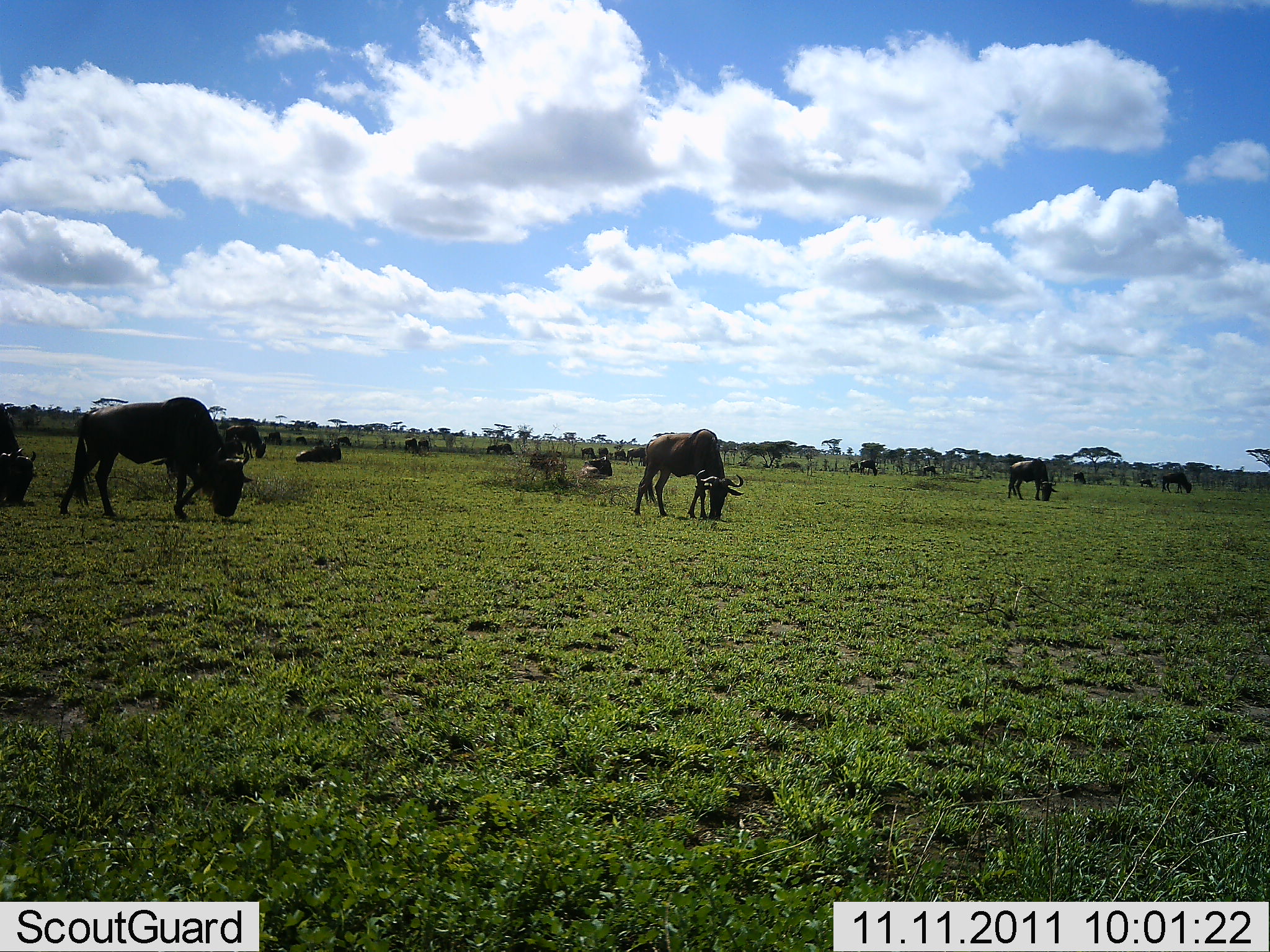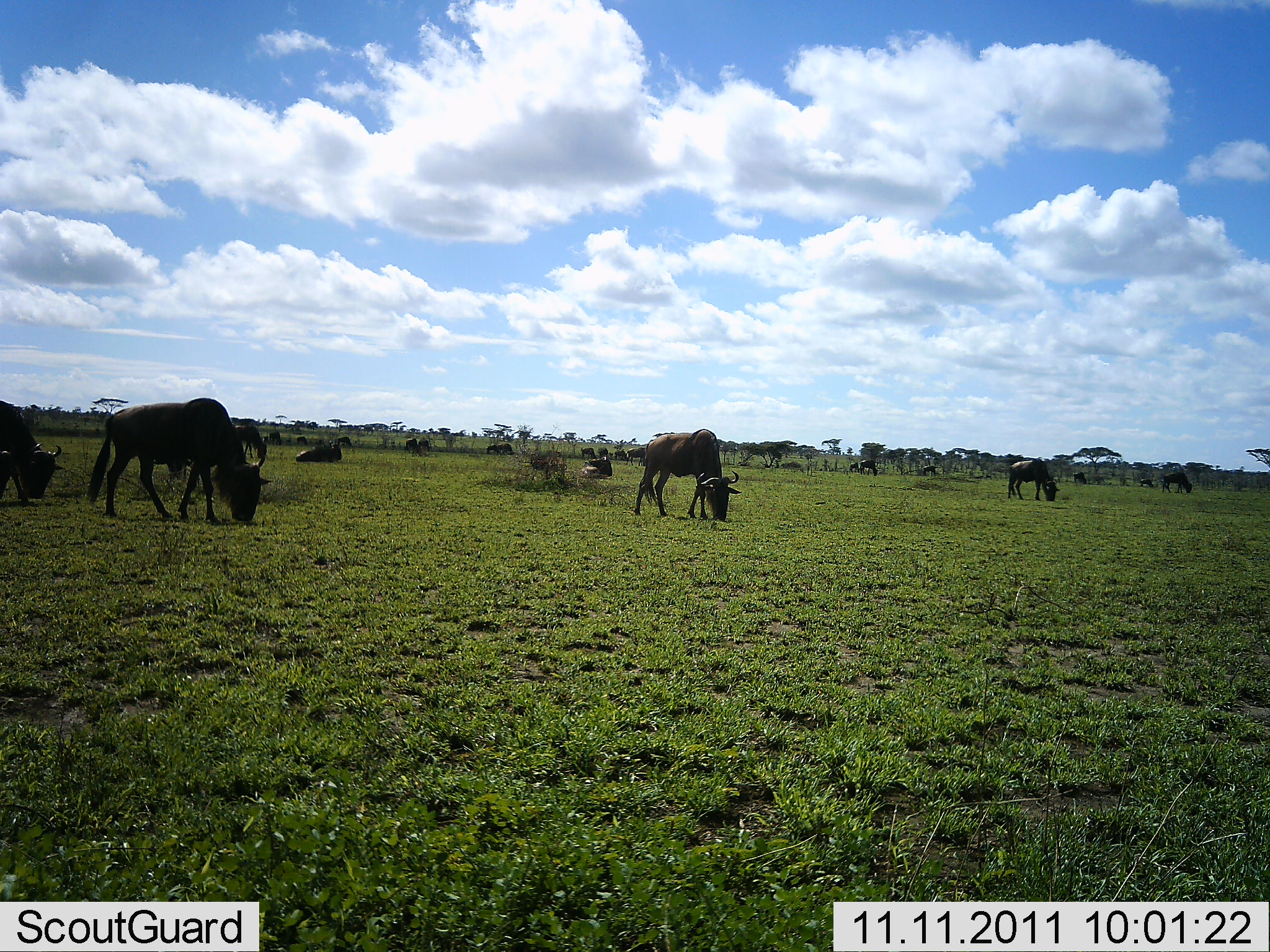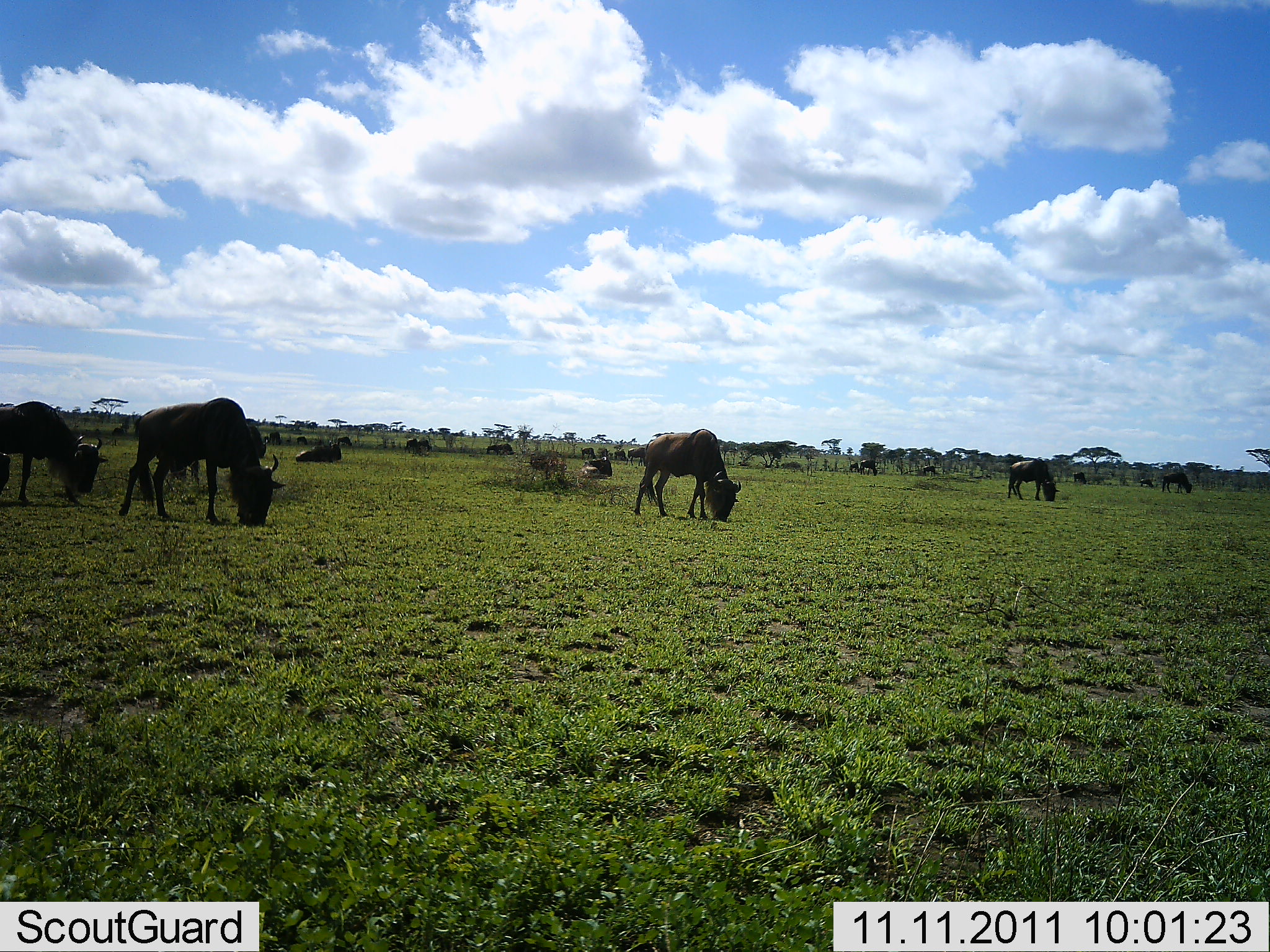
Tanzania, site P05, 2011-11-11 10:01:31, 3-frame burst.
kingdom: Animalia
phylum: Chordata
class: Mammalia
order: Artiodactyla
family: Bovidae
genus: Connochaetes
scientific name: Connochaetes taurinus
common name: blue wildebeest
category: wildebeest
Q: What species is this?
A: Wildebeest (blue wildebeest) (Connochaetes taurinus).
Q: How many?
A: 11-50.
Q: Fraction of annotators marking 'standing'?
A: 10%.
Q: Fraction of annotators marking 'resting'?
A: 40%.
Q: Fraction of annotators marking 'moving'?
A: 20%.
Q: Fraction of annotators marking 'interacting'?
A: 0%.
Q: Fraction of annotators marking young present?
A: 0%.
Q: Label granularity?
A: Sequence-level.